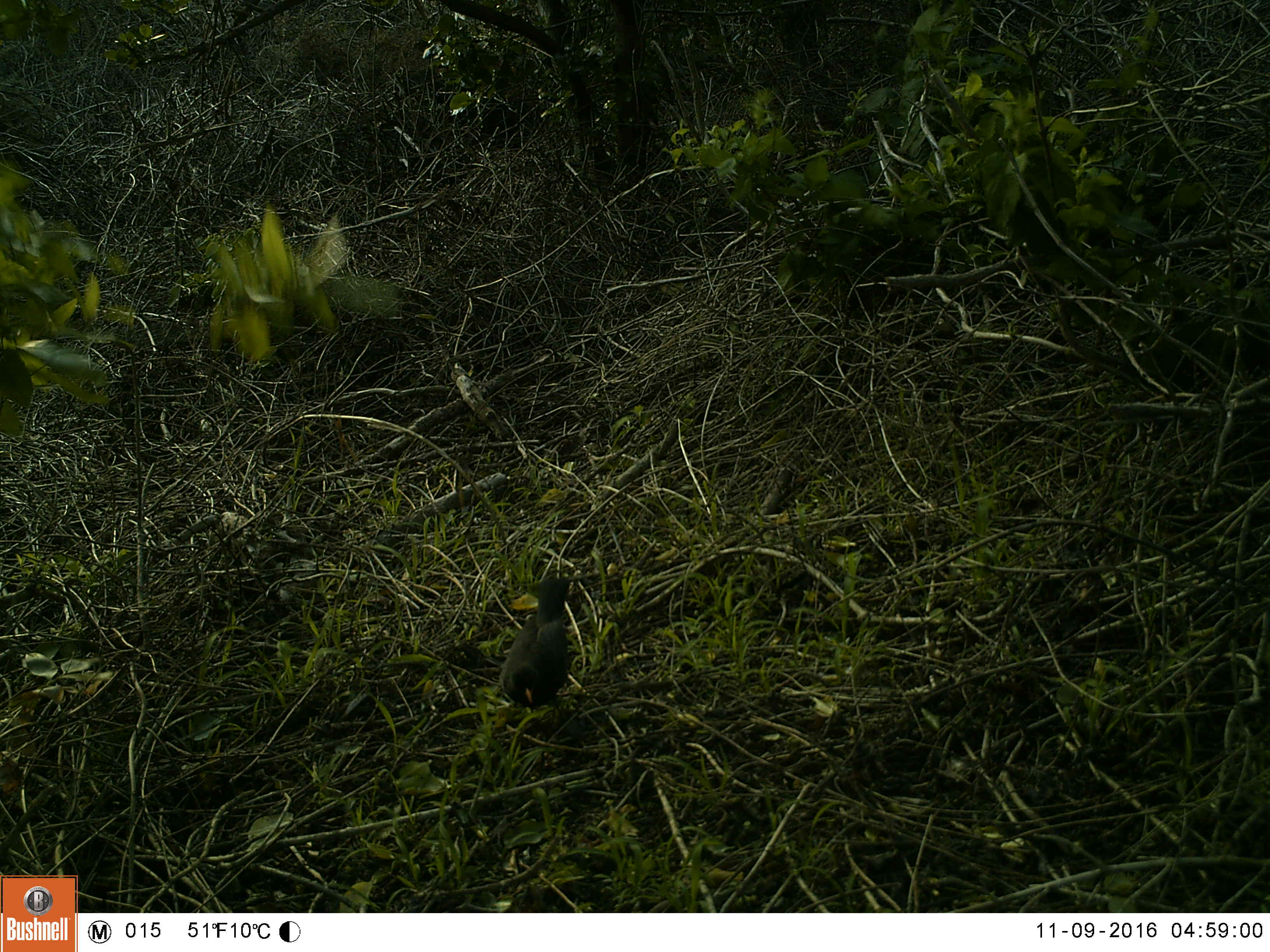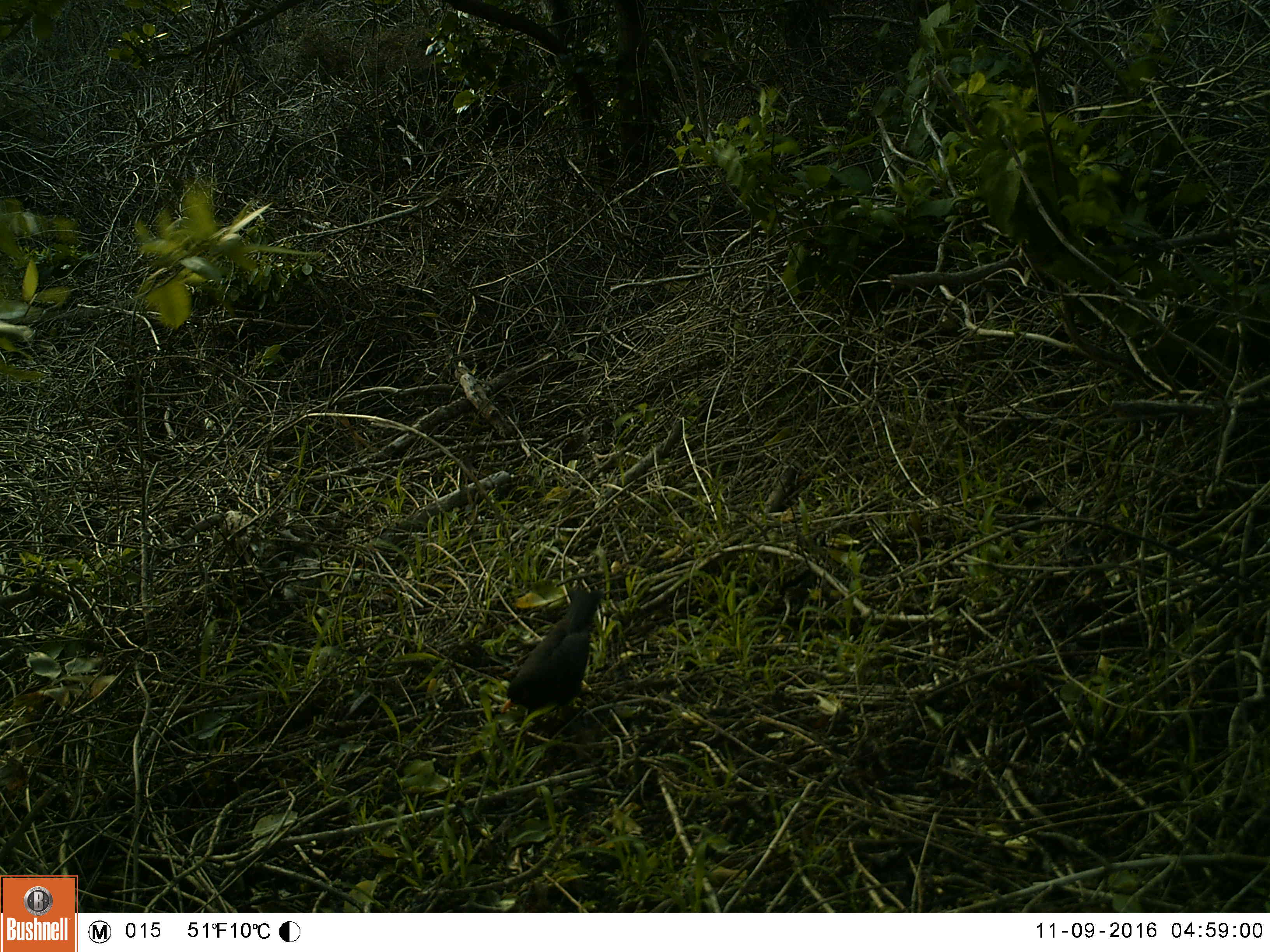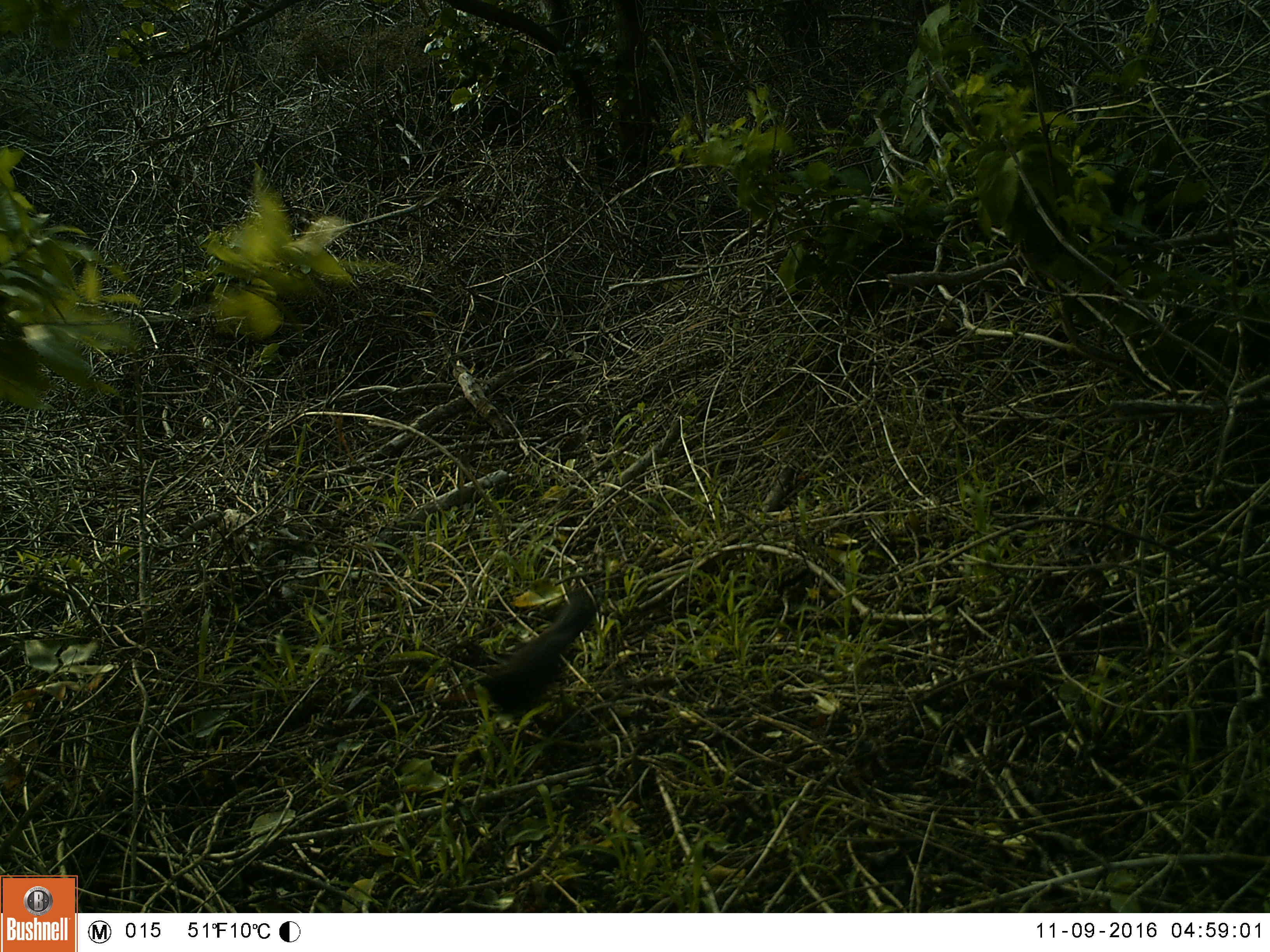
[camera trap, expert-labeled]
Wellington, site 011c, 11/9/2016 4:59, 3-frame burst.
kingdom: Animalia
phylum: Chordata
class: Aves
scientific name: Aves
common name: bird